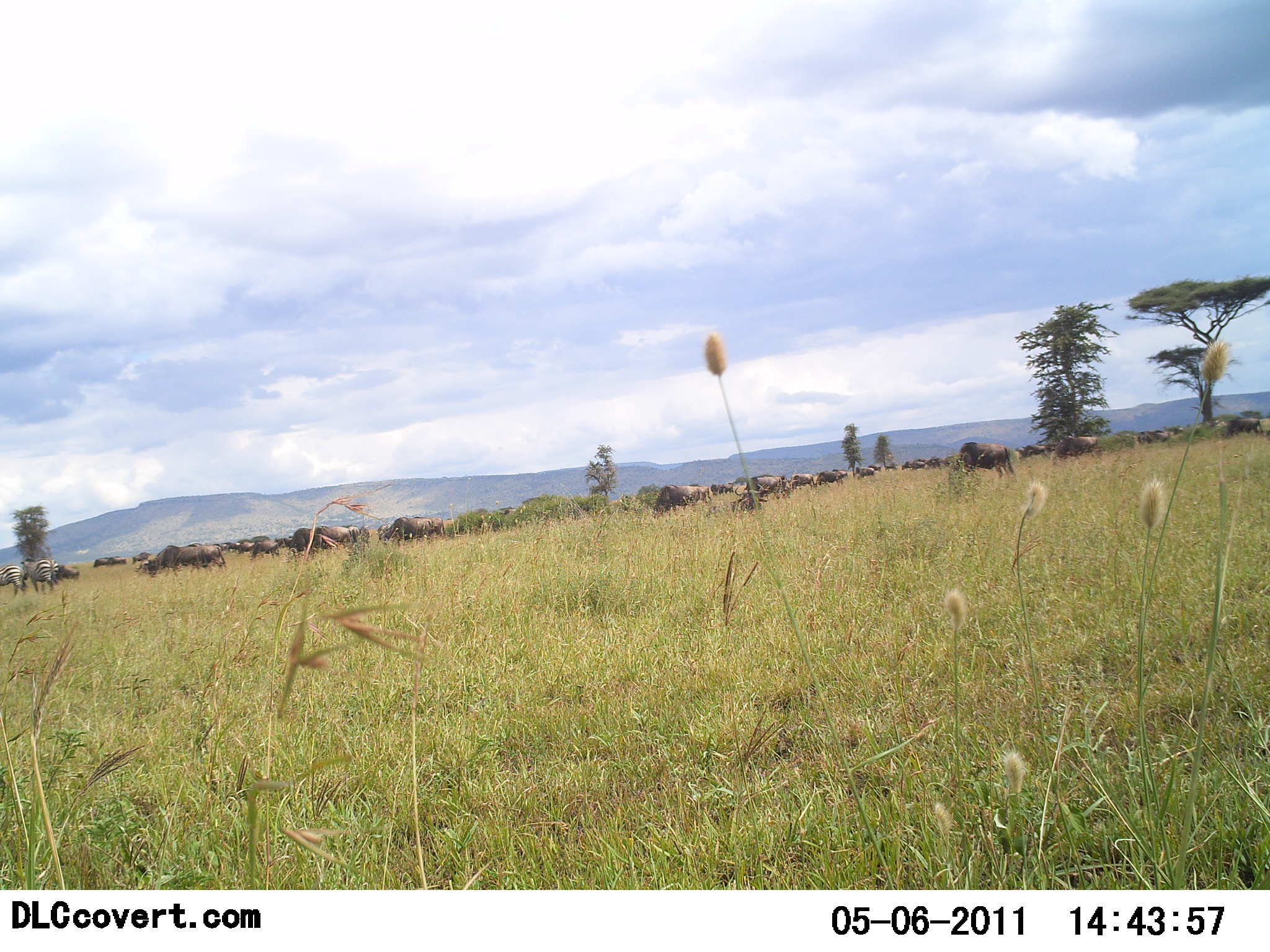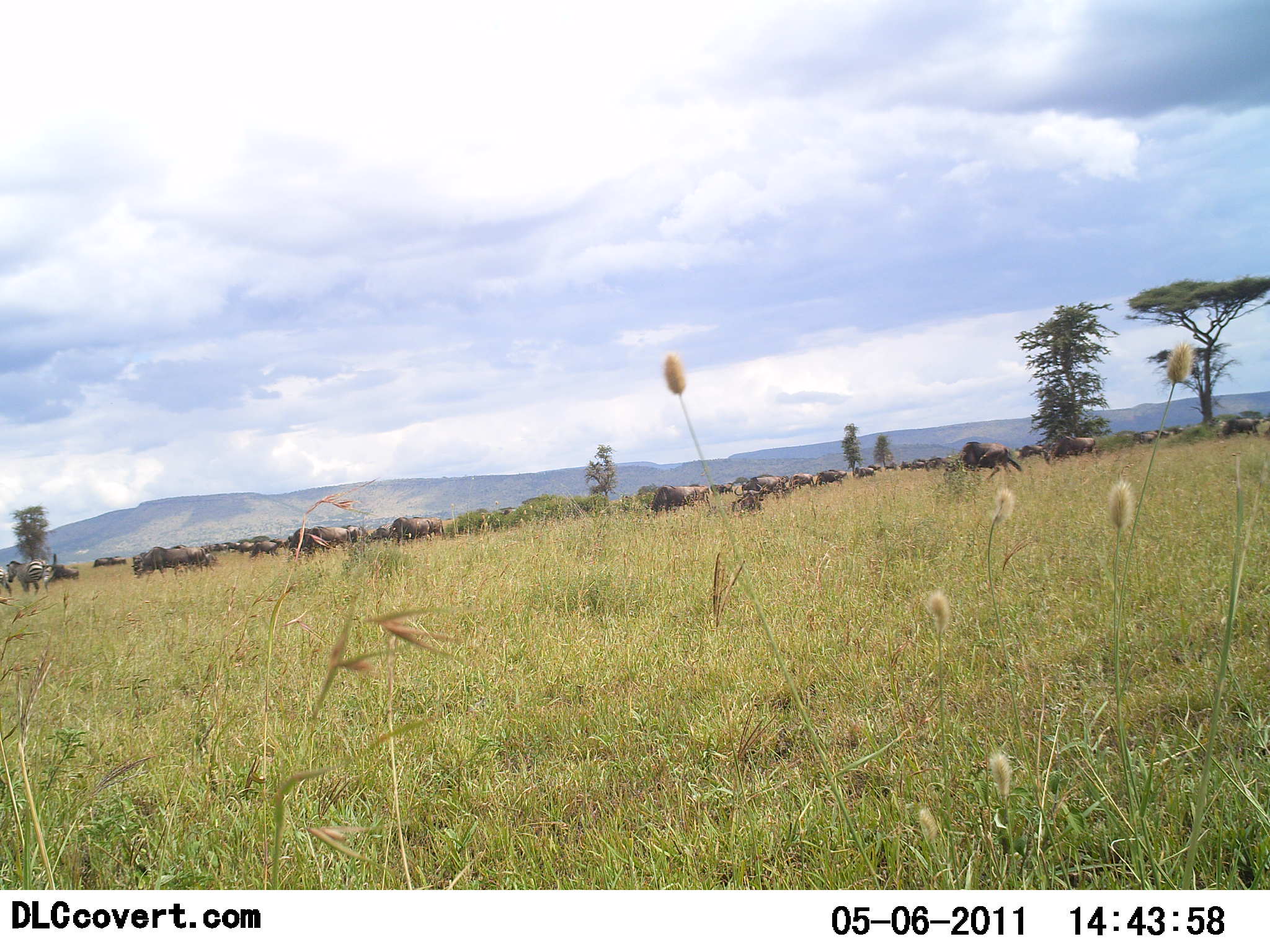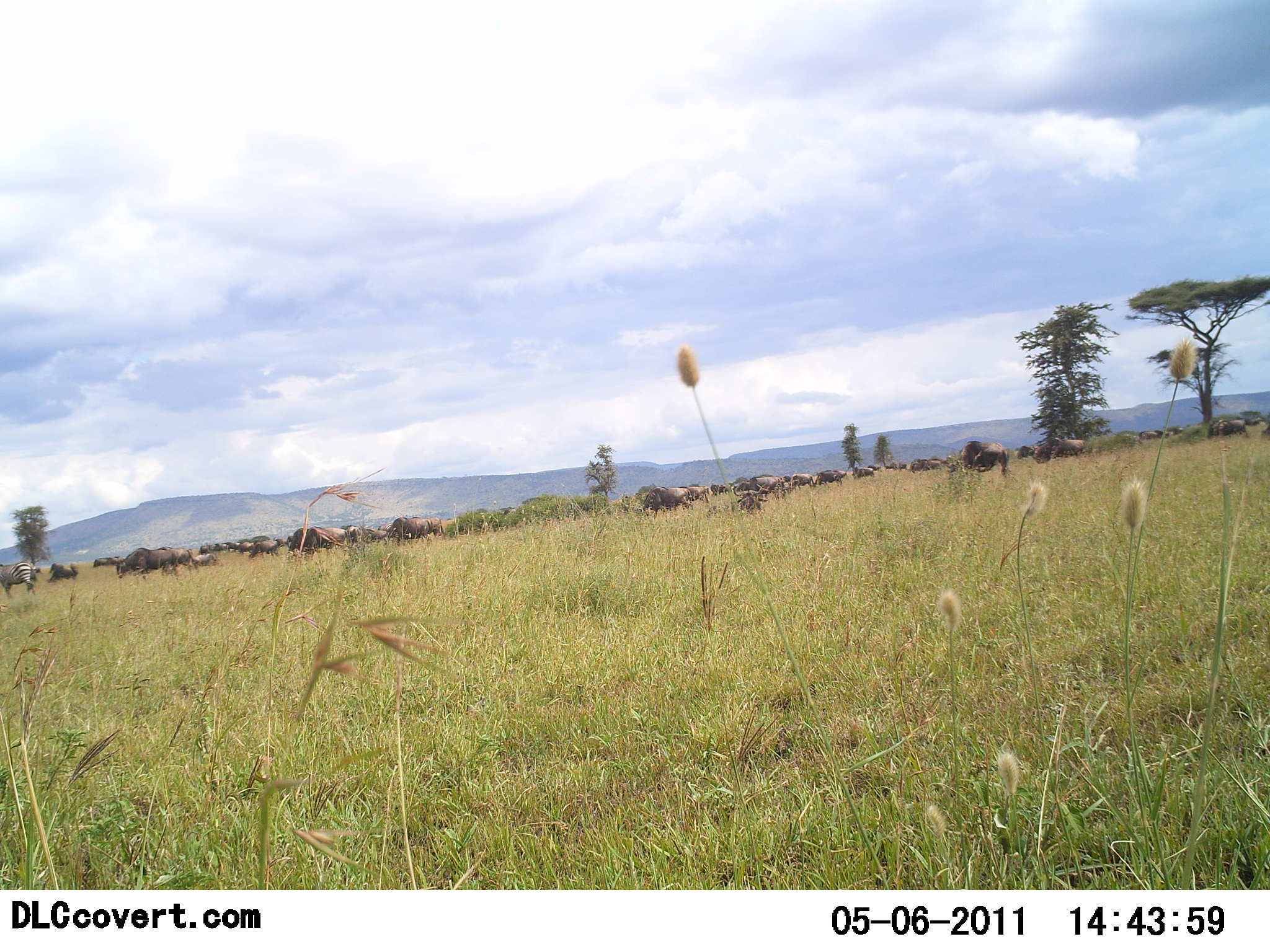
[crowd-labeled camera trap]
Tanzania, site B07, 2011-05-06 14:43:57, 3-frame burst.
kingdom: Animalia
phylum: Chordata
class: Mammalia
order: Artiodactyla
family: Bovidae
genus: Connochaetes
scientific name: Connochaetes taurinus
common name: blue wildebeest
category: wildebeest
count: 11-50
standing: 50%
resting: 0%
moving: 75%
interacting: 0%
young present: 0%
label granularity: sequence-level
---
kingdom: Animalia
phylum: Chordata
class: Mammalia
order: Perissodactyla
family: Equidae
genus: Equus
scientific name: Equus quagga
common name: plains zebra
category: zebra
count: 2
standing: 0%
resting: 0%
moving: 100%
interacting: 0%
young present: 0%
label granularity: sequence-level